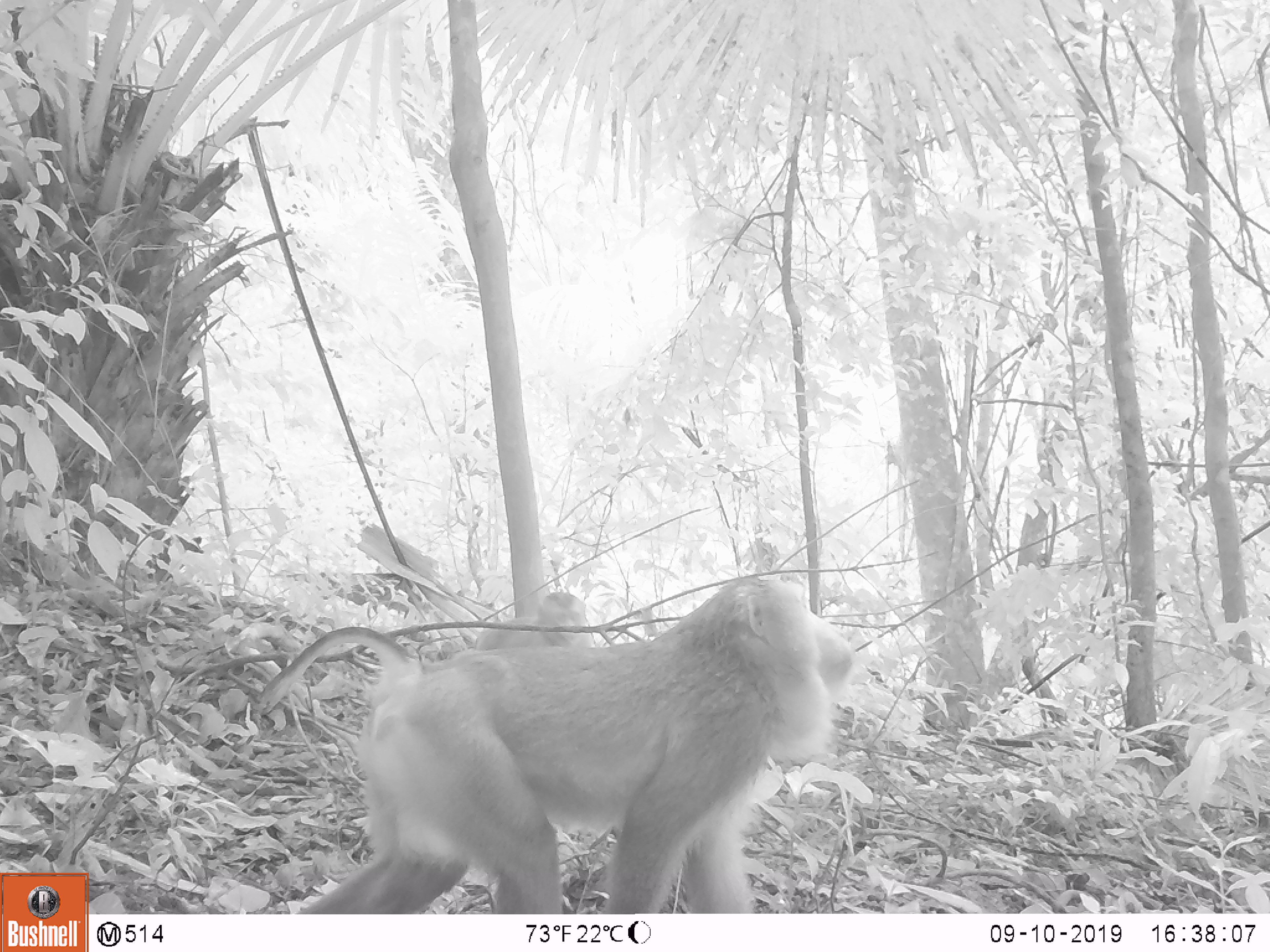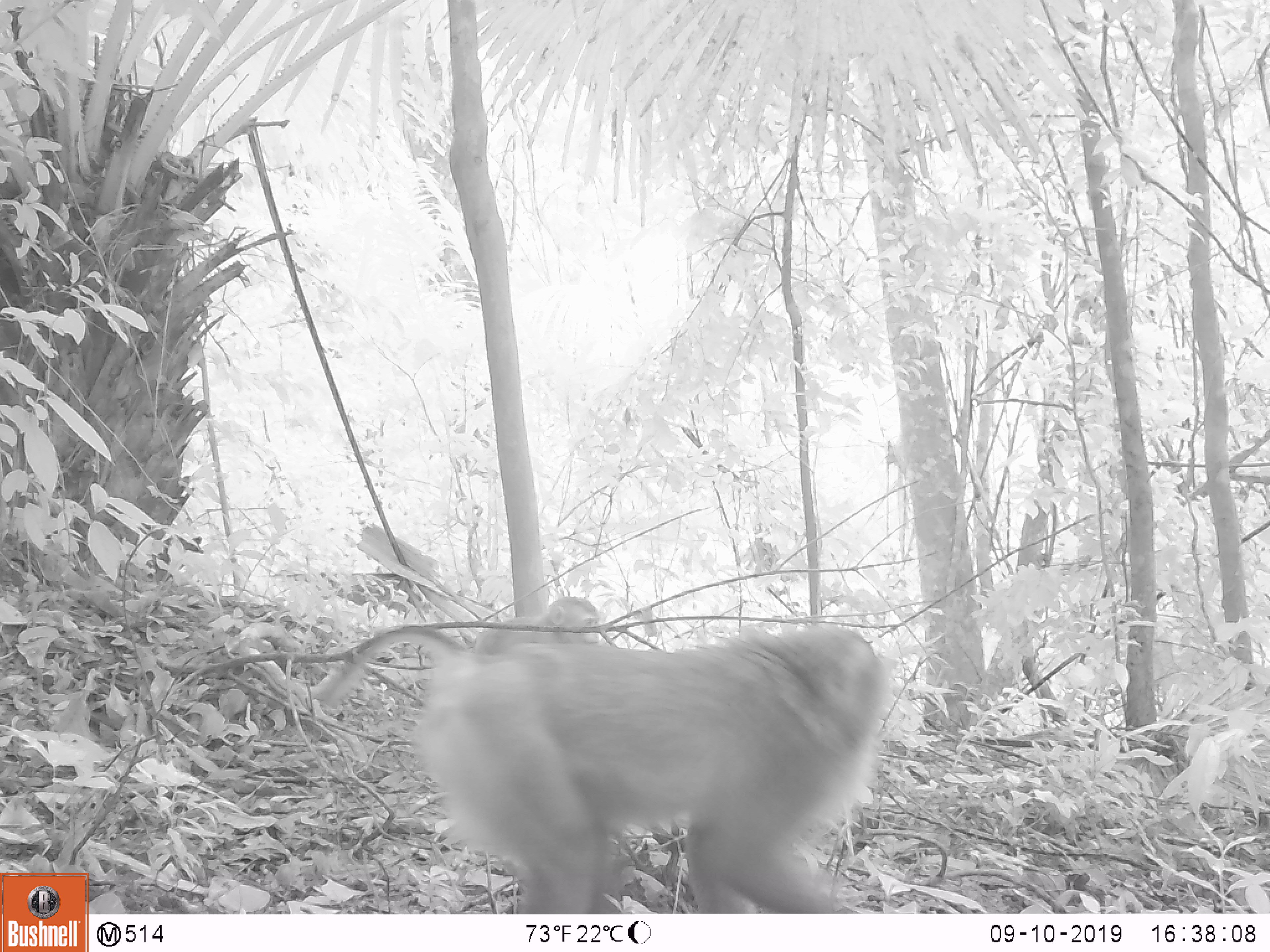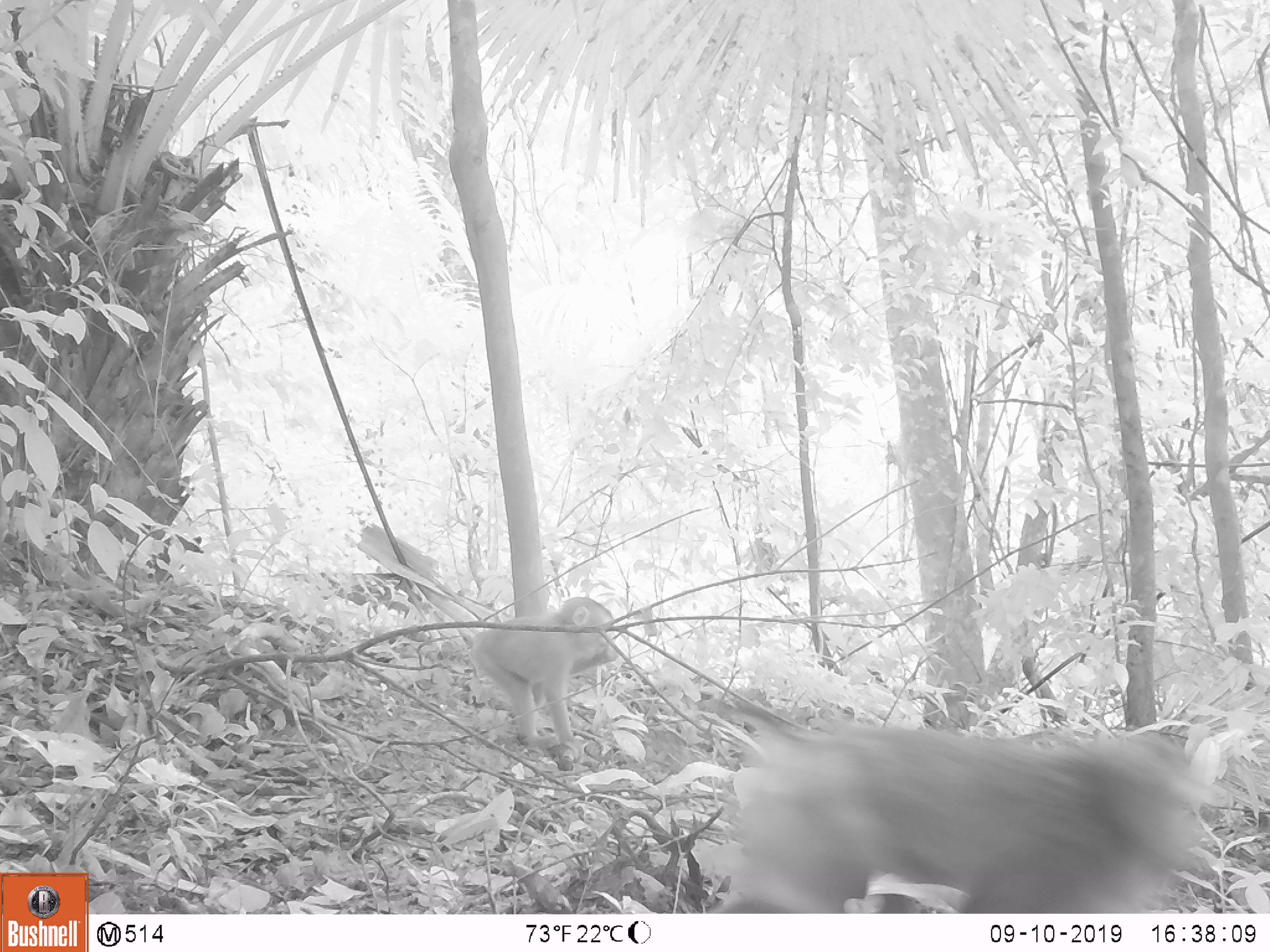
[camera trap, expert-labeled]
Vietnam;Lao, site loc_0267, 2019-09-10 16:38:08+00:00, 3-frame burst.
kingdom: Animalia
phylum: Chordata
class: Mammalia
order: Primates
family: Cercopithecidae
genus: Macaca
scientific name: Macaca nemestrina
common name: pig-tailed macaque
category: pig tailed macaque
Pig tailed macaque (pig-tailed macaque) (Macaca nemestrina). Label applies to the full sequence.